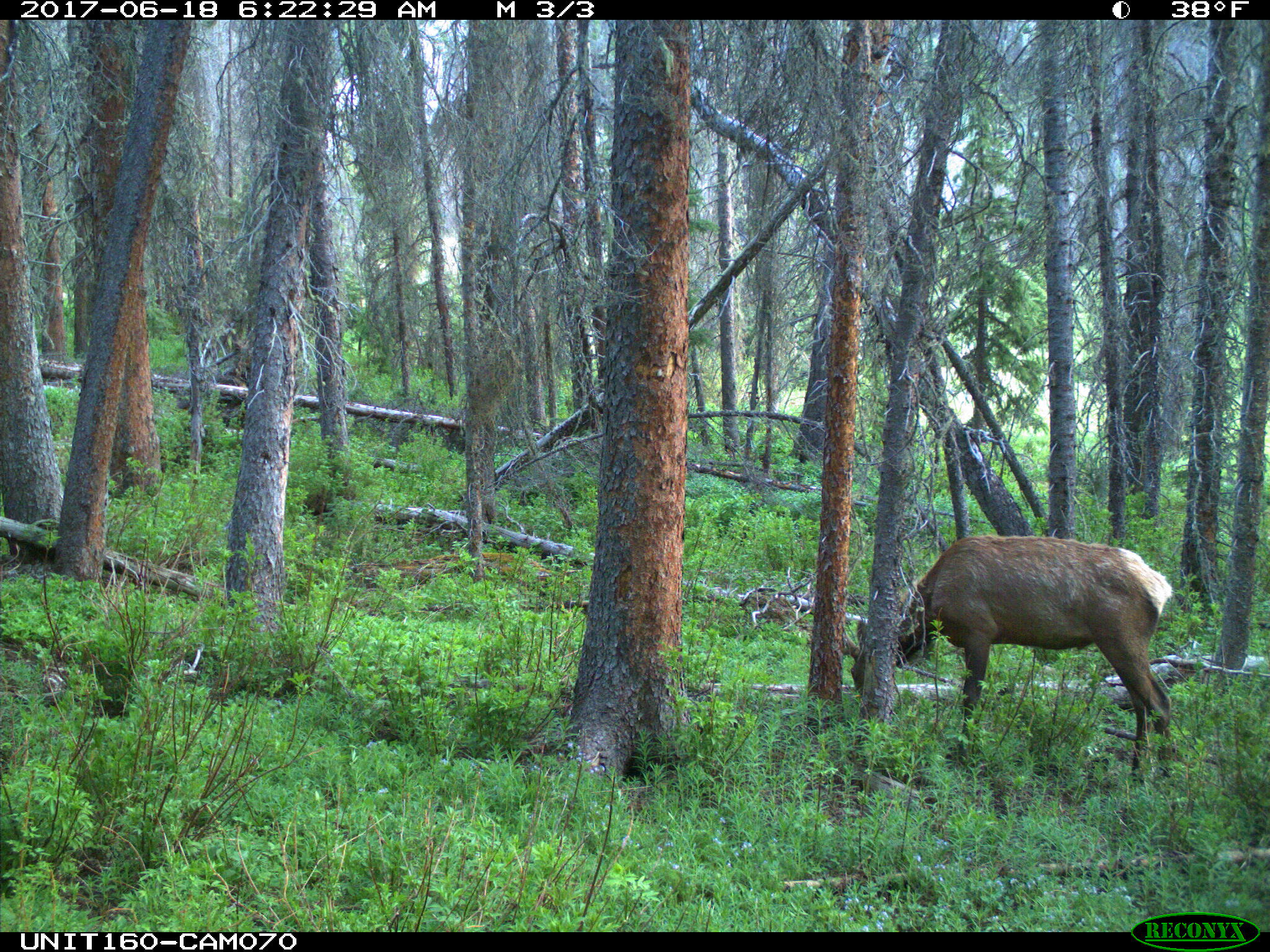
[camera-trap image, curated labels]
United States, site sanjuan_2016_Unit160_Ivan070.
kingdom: Animalia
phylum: Chordata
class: Mammalia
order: Artiodactyla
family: Cervidae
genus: Cervus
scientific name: Cervus elaphus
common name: red deer